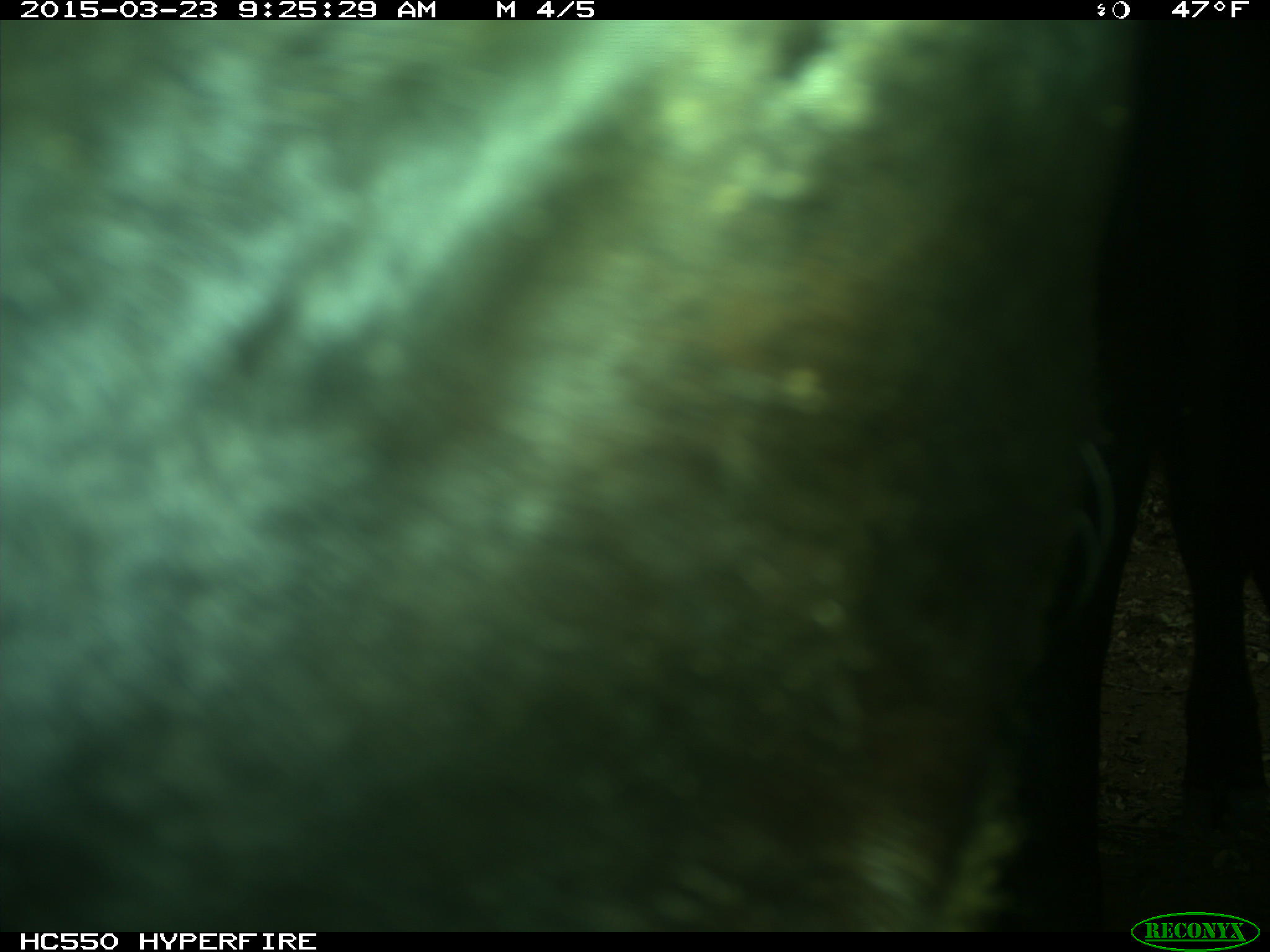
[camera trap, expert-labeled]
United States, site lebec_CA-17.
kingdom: Animalia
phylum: Chordata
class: Mammalia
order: Artiodactyla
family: Bovidae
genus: Bos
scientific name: Bos taurus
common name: domestic cow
Bos taurus (domestic cow).